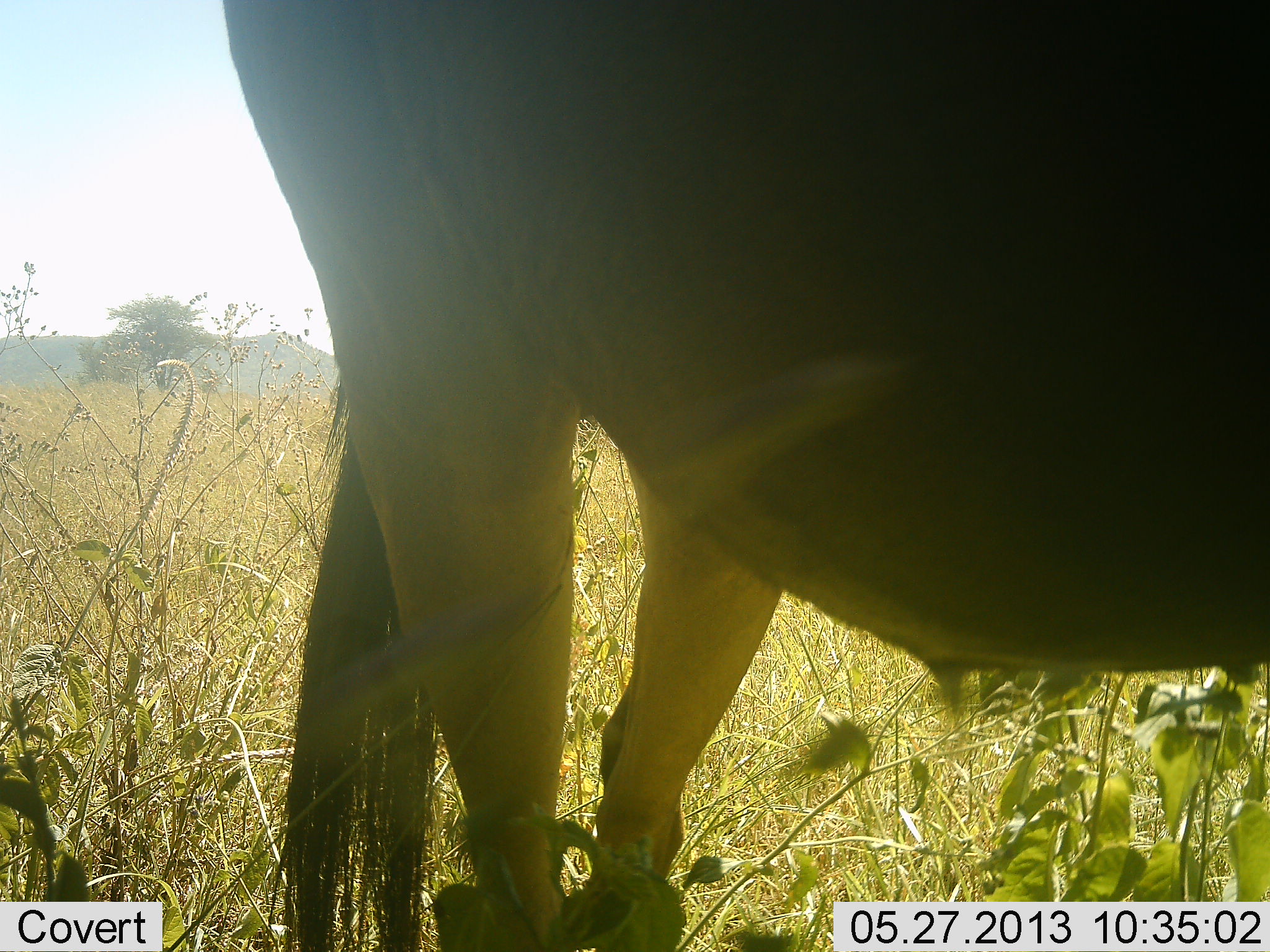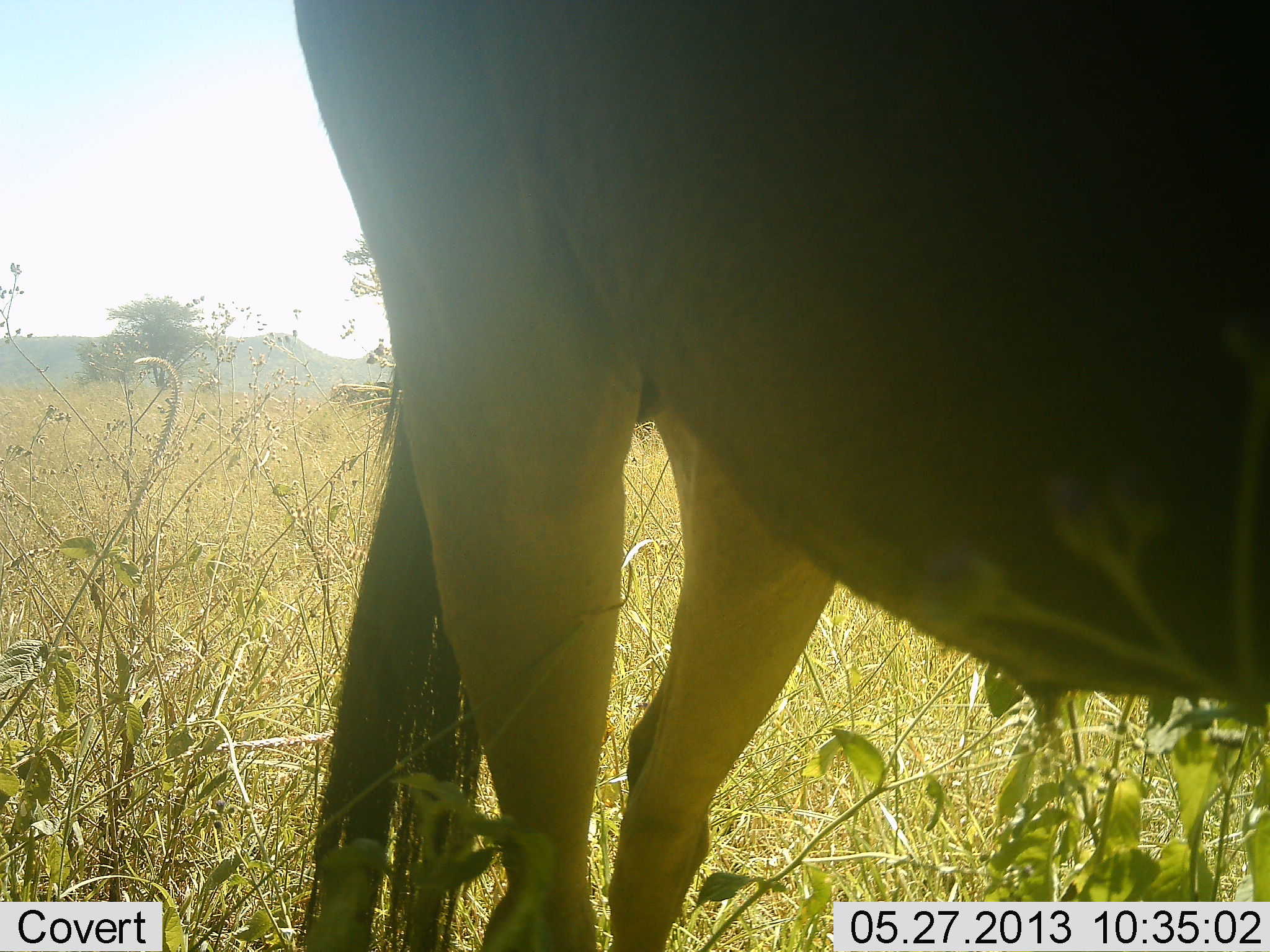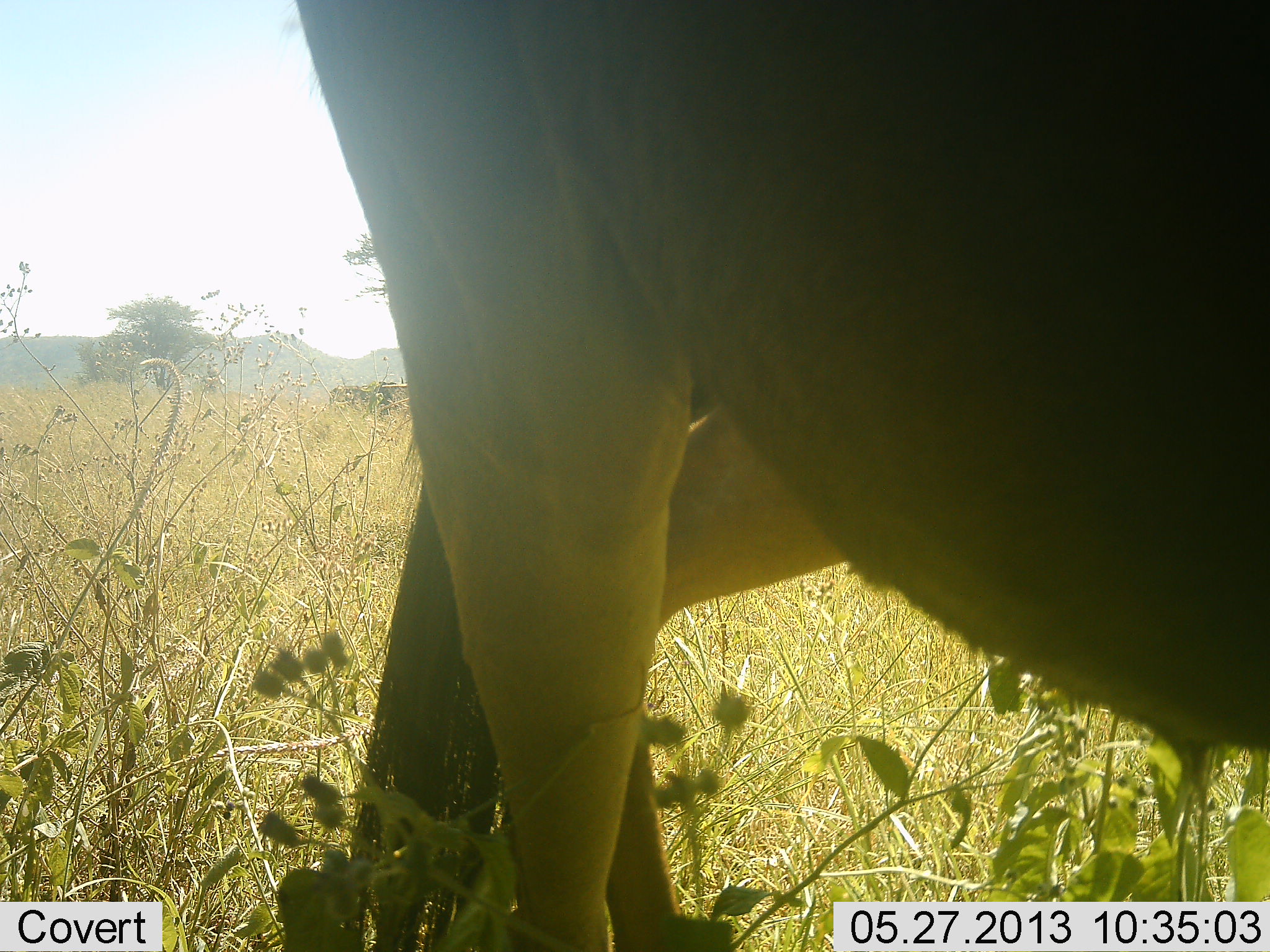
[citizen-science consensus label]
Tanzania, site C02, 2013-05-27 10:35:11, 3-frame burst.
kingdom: Animalia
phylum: Chordata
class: Mammalia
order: Artiodactyla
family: Bovidae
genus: Connochaetes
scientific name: Connochaetes taurinus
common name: blue wildebeest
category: wildebeest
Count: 1.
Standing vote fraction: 89%.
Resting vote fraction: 0%.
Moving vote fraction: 11%.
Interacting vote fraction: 0%.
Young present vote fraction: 0%.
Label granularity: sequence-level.